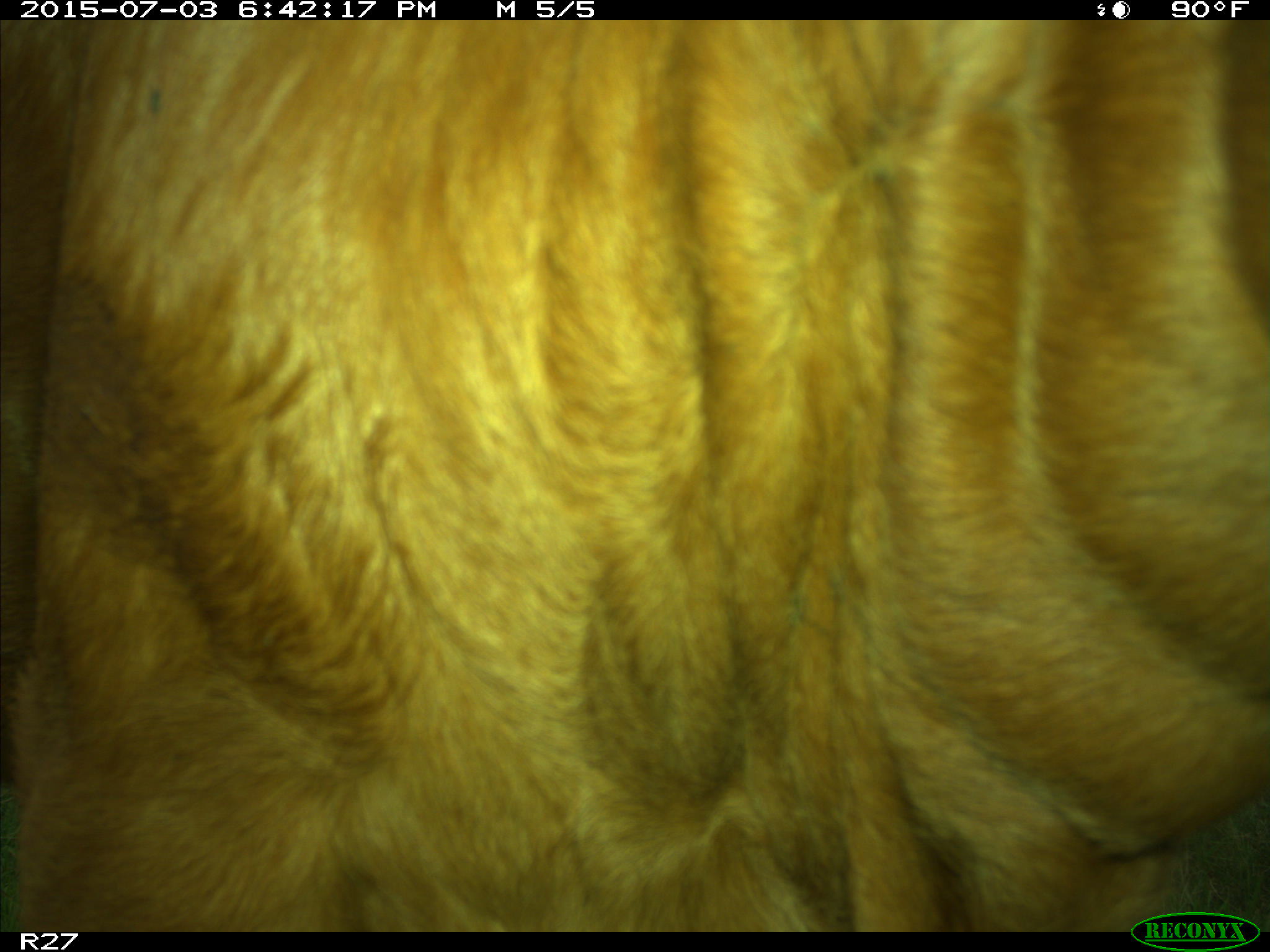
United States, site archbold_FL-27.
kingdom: Animalia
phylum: Chordata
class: Mammalia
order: Artiodactyla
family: Bovidae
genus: Bos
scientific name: Bos taurus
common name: domestic cow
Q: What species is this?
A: Bos taurus (domestic cow).